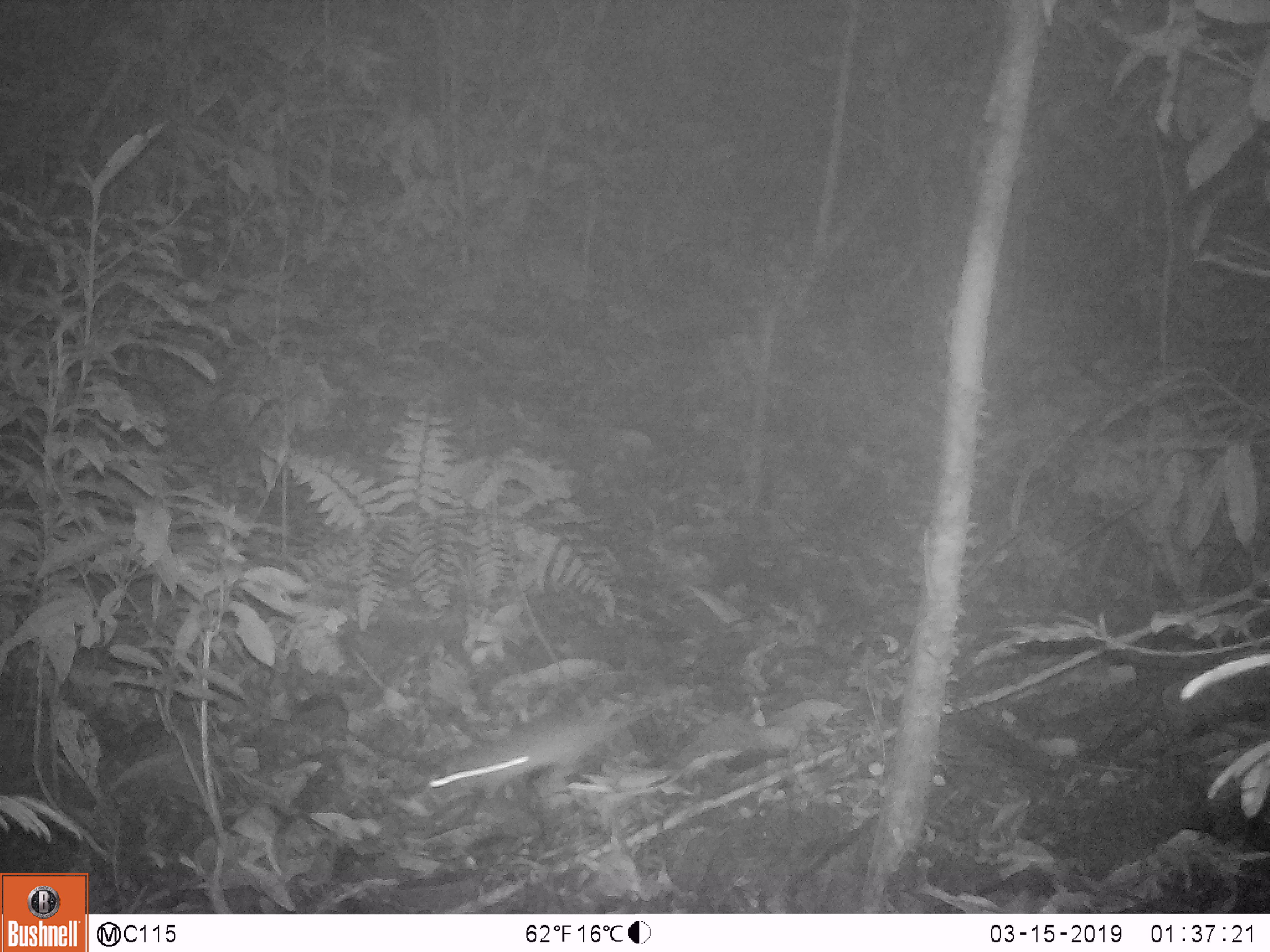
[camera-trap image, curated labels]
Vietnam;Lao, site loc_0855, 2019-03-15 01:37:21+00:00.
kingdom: Animalia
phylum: Chordata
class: Mammalia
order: Rodentia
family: Muridae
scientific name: Muridae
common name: old-world mice and rats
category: unidentified murid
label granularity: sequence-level